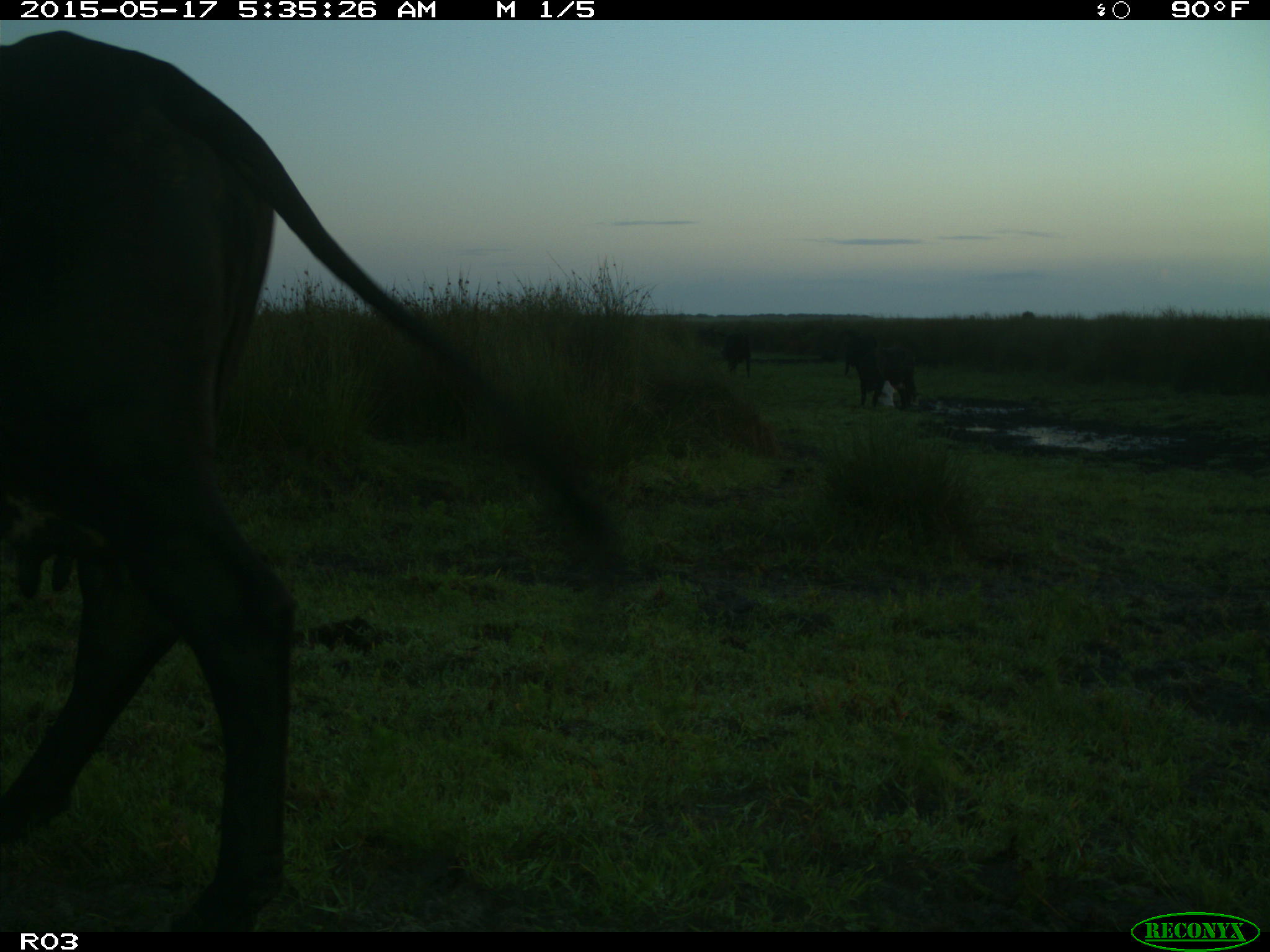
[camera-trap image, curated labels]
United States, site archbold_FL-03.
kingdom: Animalia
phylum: Chordata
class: Mammalia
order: Artiodactyla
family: Bovidae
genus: Bos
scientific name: Bos taurus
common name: domestic cow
Bos taurus (domestic cow).